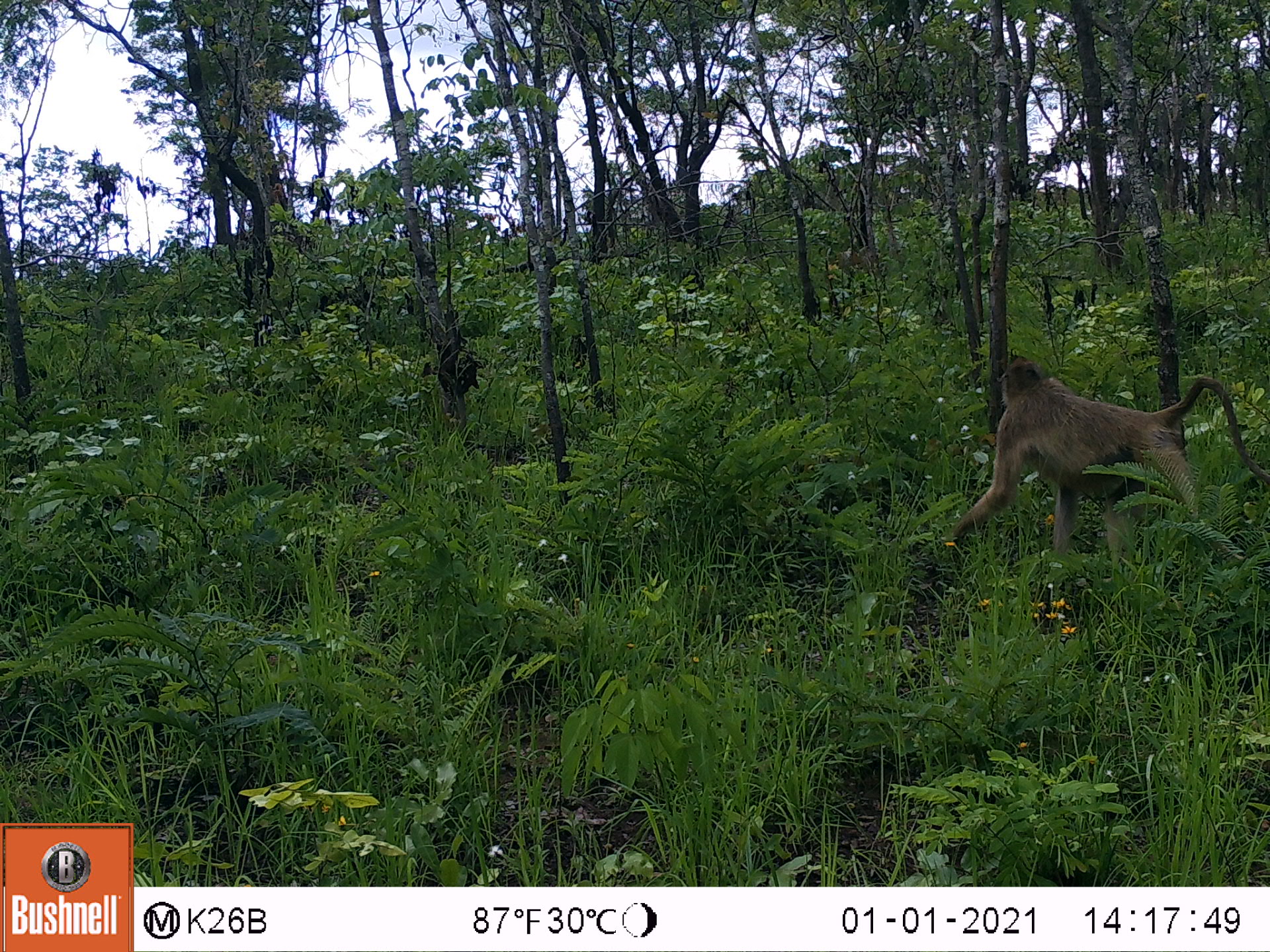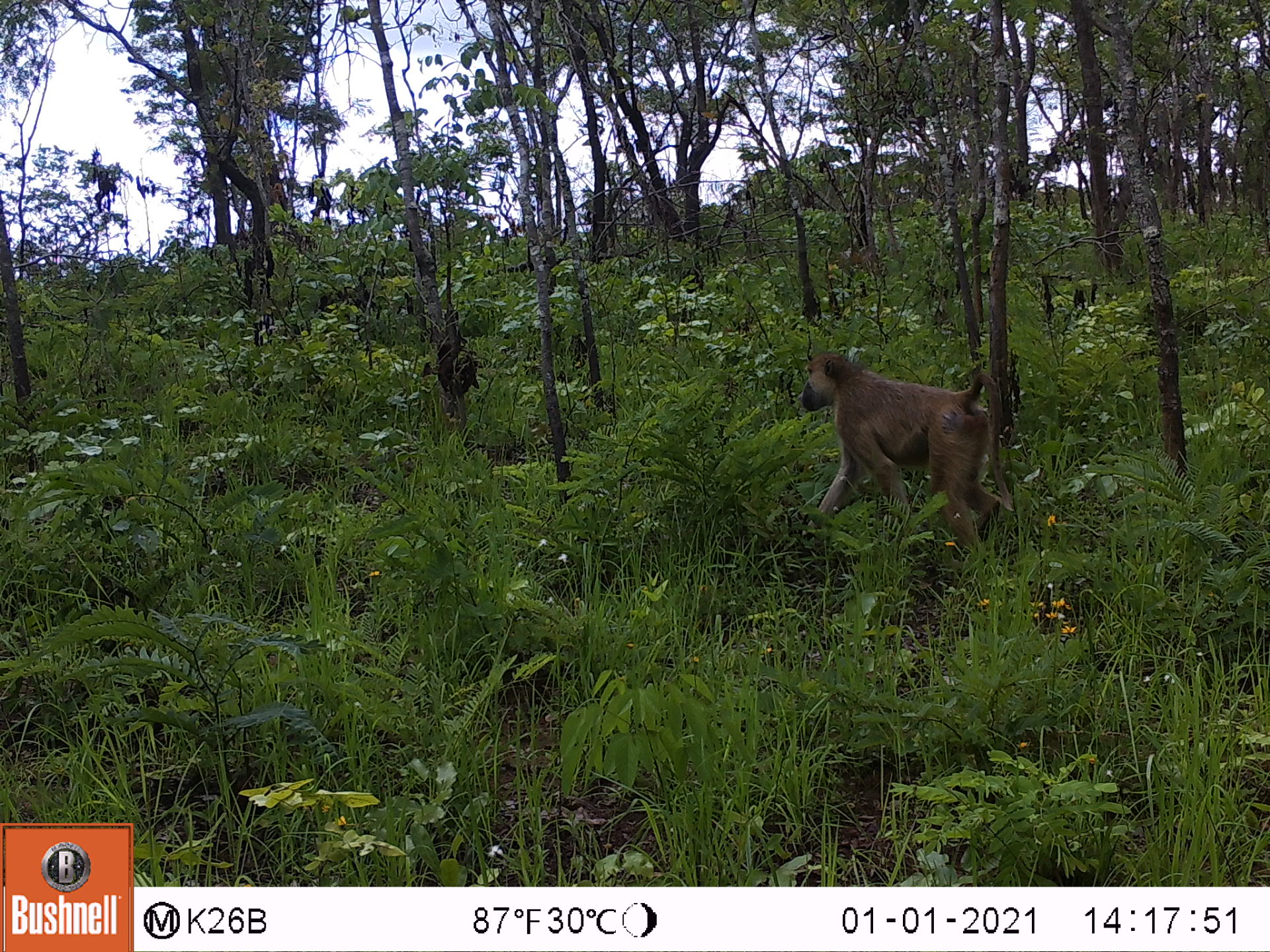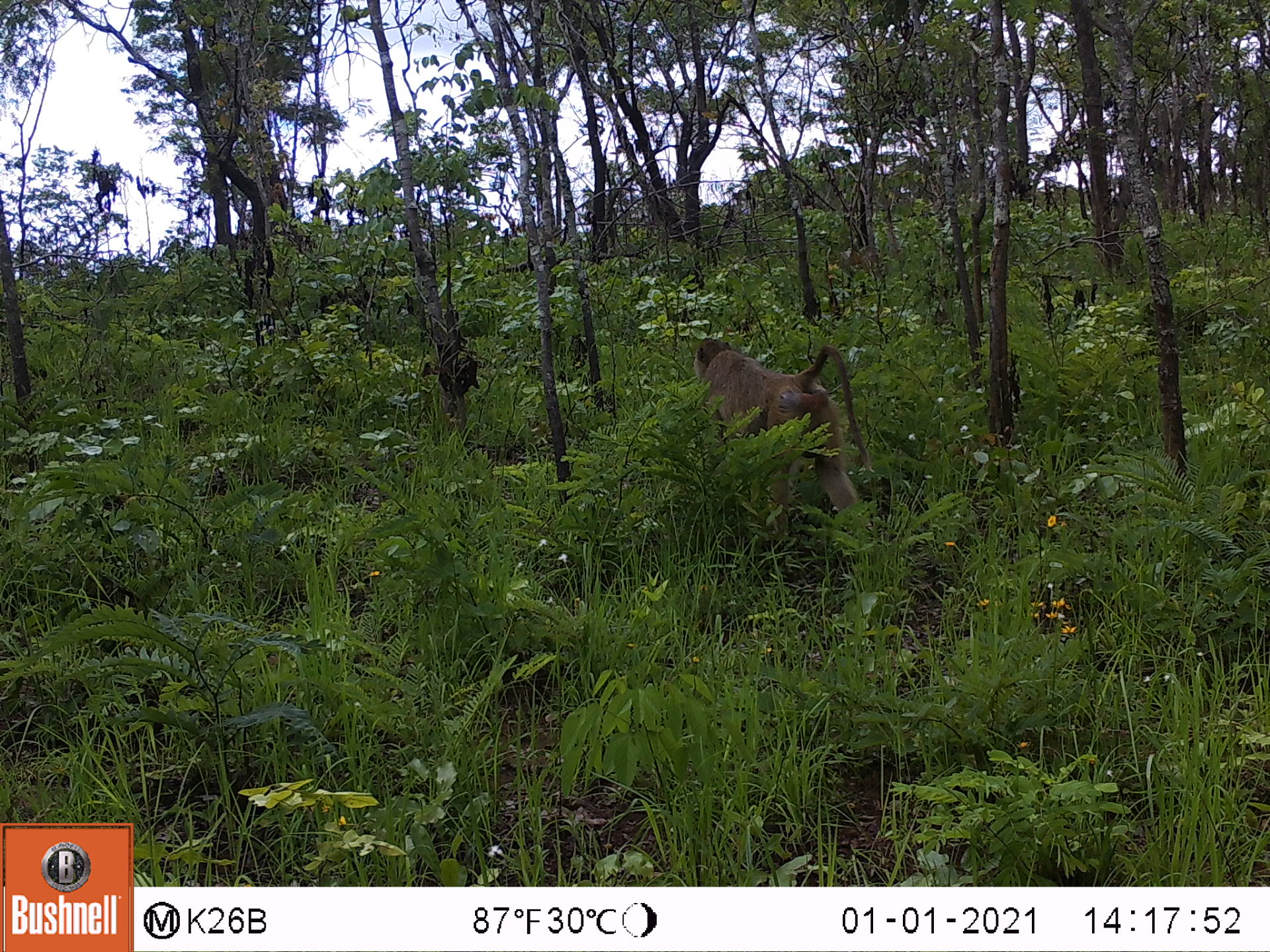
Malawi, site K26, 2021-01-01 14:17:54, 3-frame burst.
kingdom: Animalia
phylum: Chordata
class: Mammalia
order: Primates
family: Cercopithecidae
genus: Papio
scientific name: Papio cynocephalus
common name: yellow baboon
Yellow baboon (Papio cynocephalus), count 1.